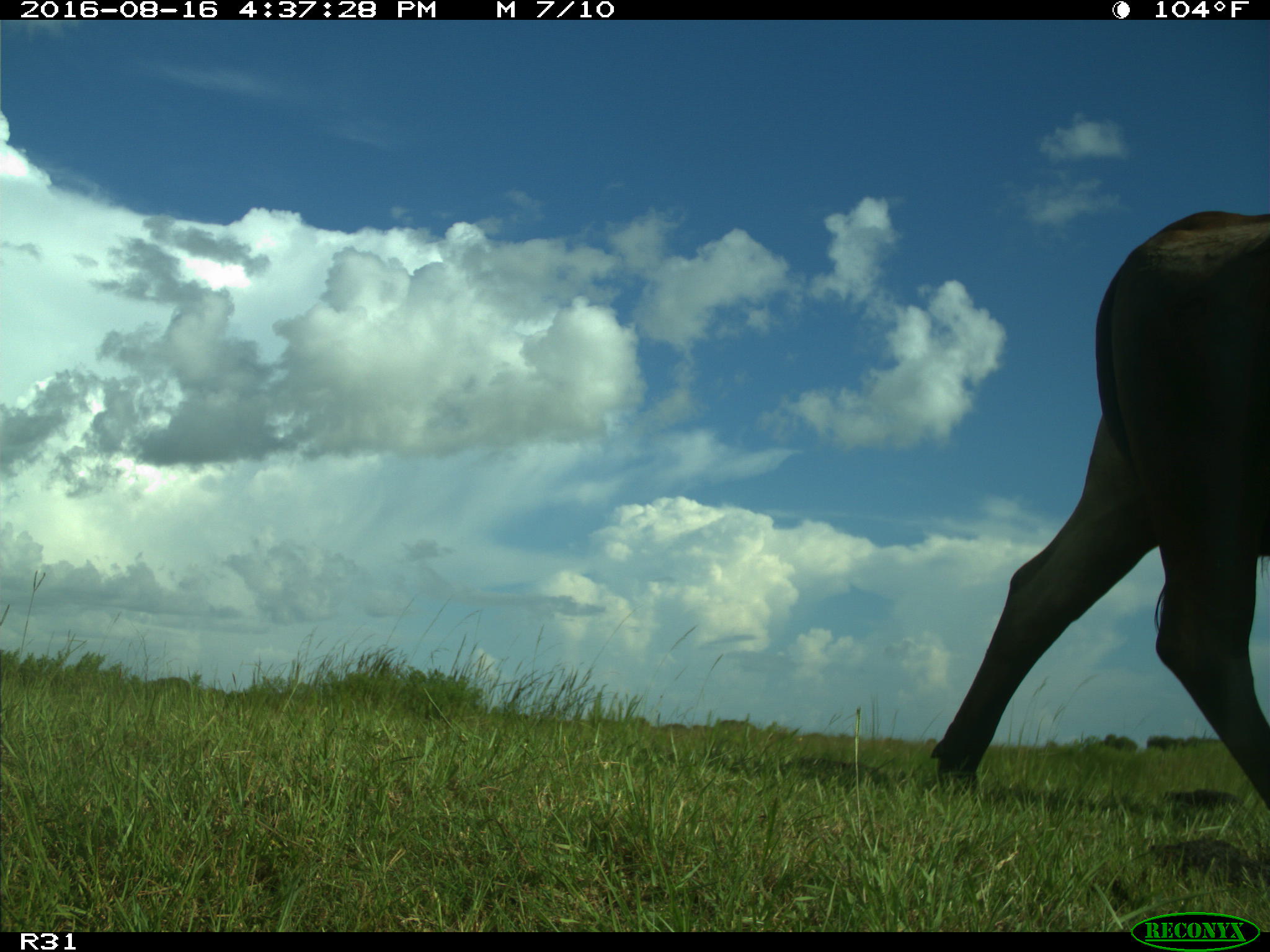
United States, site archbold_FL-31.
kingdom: Animalia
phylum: Chordata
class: Mammalia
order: Artiodactyla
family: Bovidae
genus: Bos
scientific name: Bos taurus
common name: domestic cow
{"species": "Bos taurus (domestic cow)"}